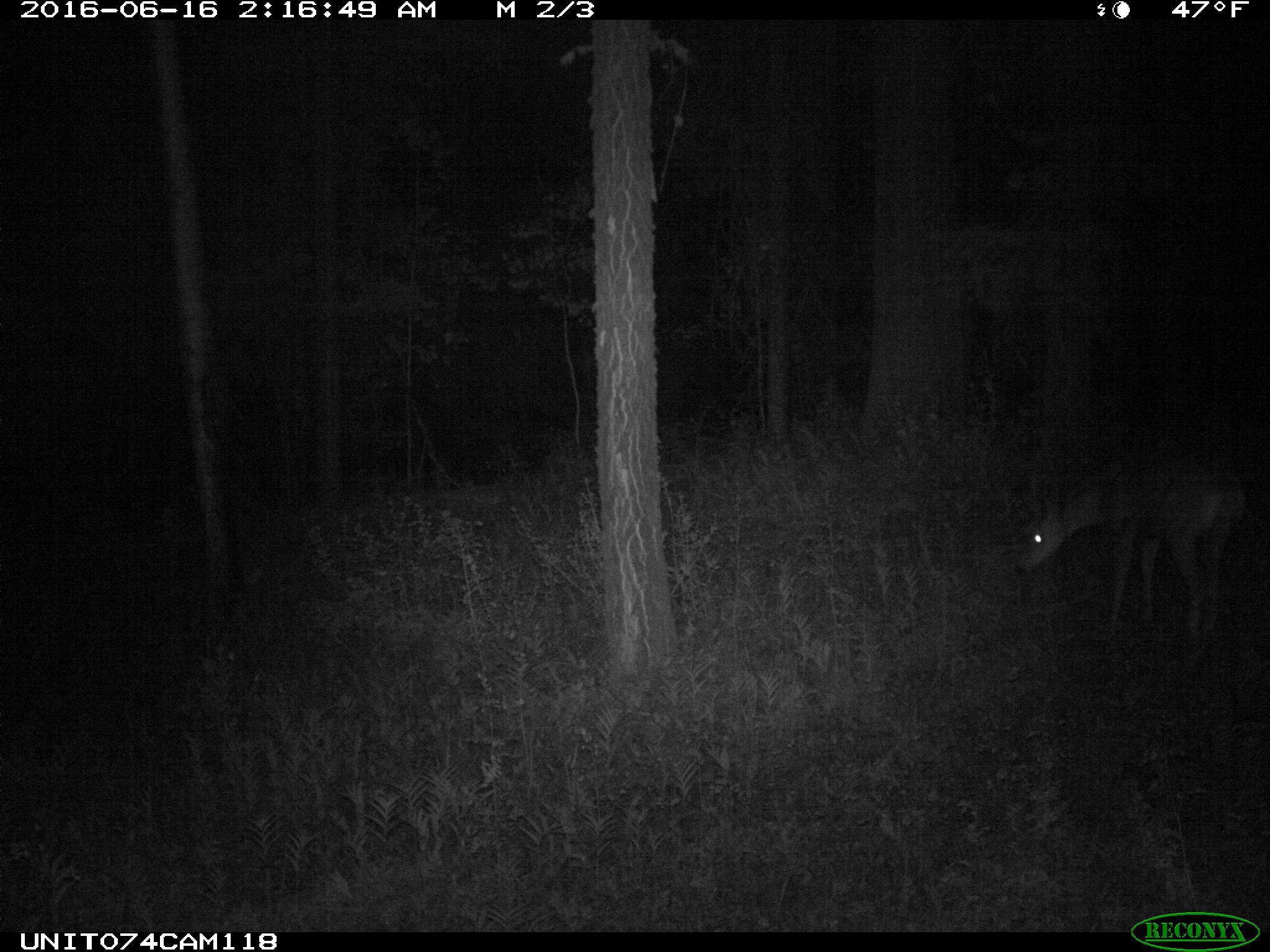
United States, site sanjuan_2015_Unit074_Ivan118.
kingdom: Animalia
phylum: Chordata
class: Mammalia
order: Artiodactyla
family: Cervidae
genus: Odocoileus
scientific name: Odocoileus hemionus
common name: mule deer